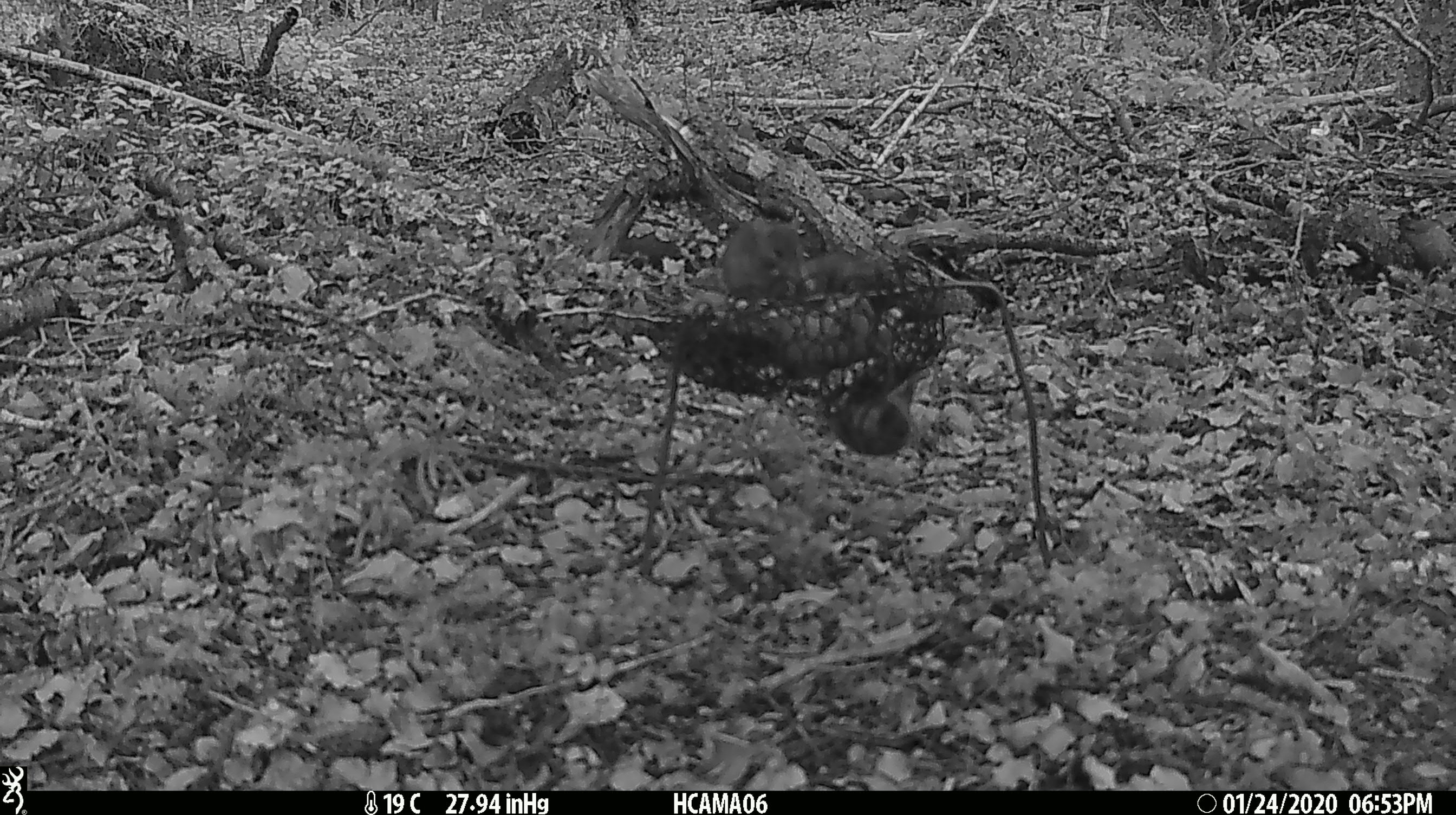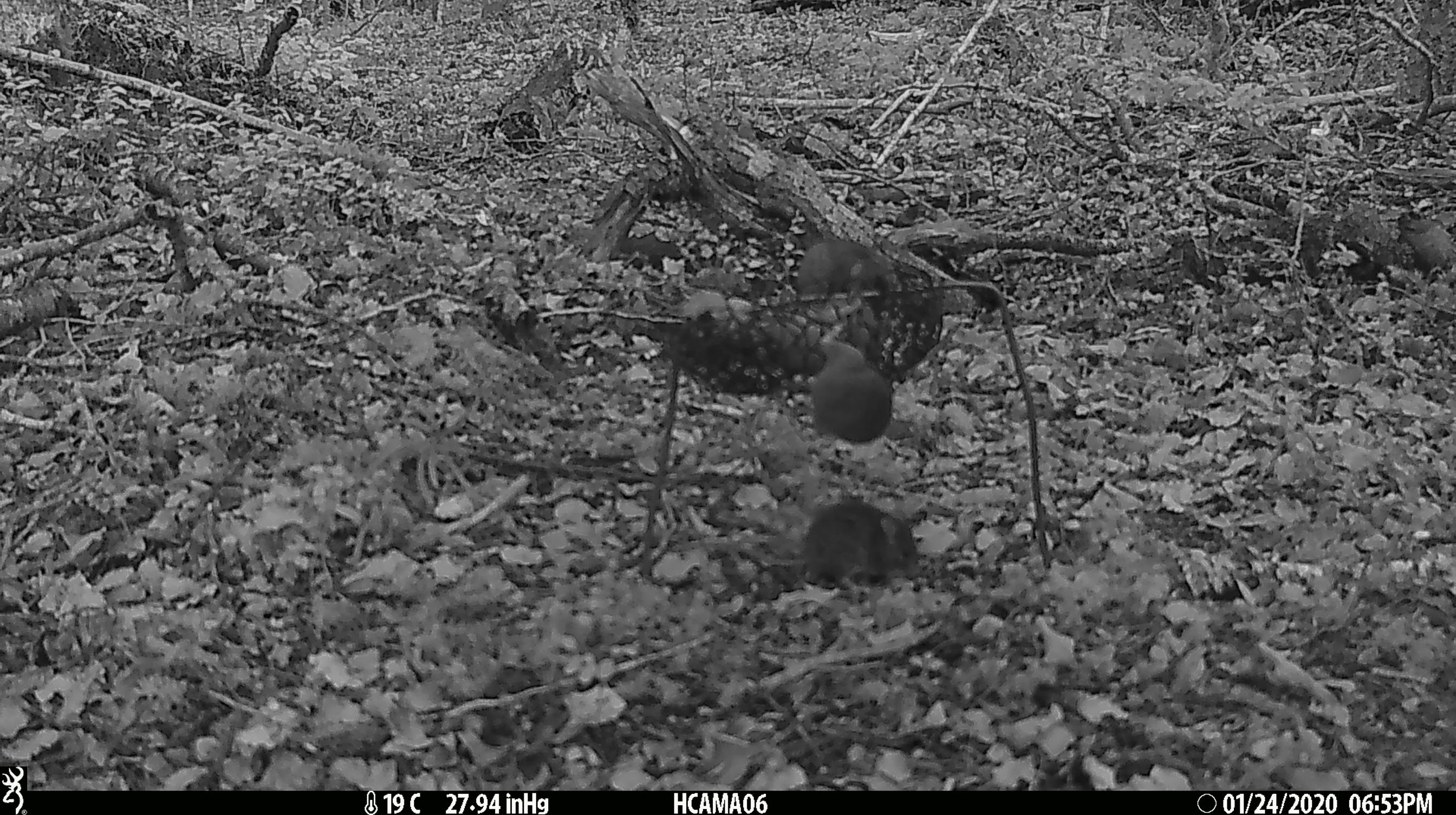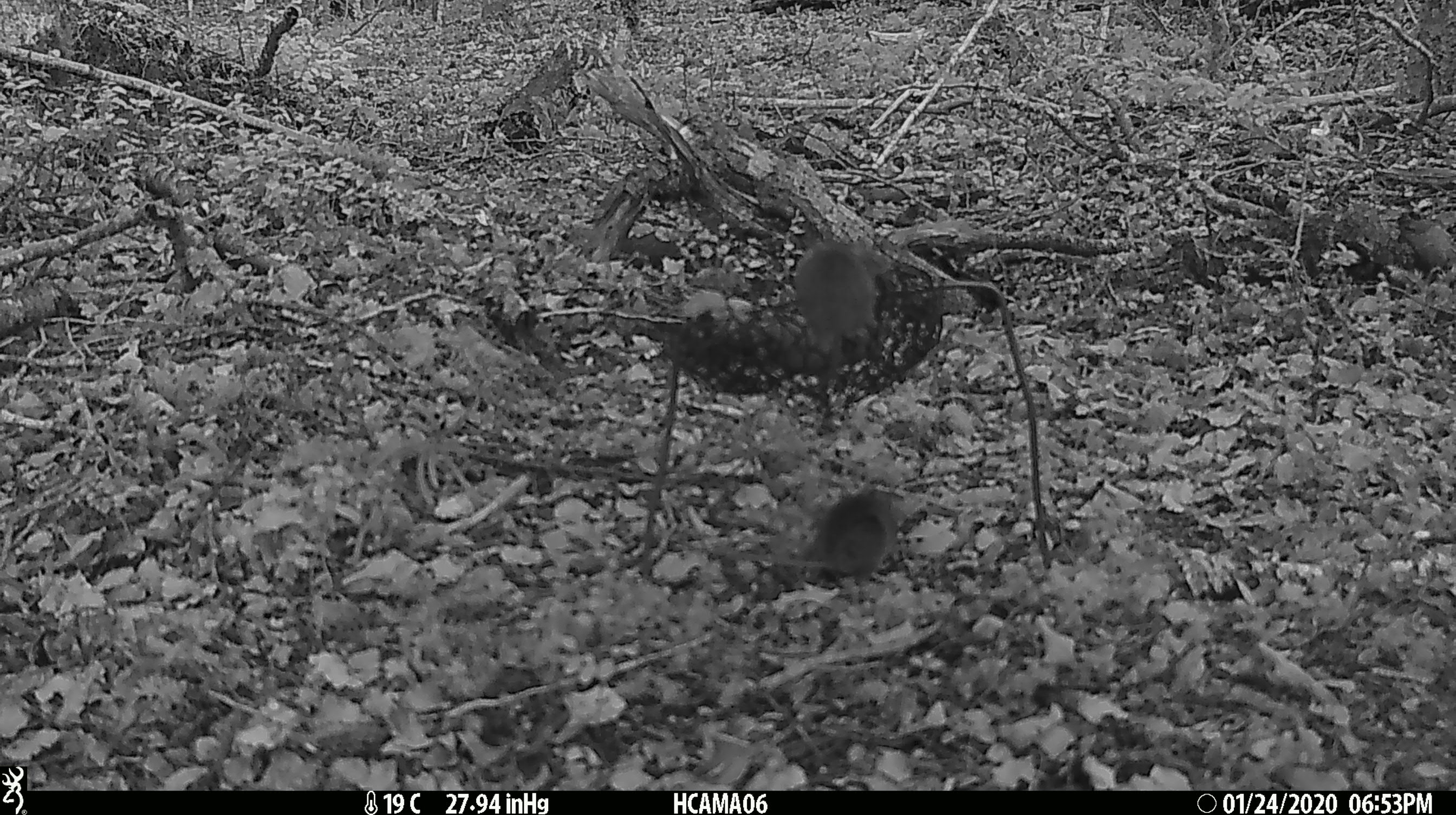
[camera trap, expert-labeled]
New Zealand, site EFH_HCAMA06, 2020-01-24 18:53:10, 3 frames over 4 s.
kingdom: Animalia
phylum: Chordata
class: Mammalia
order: Rodentia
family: Muridae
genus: Mus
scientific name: Mus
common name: mouse